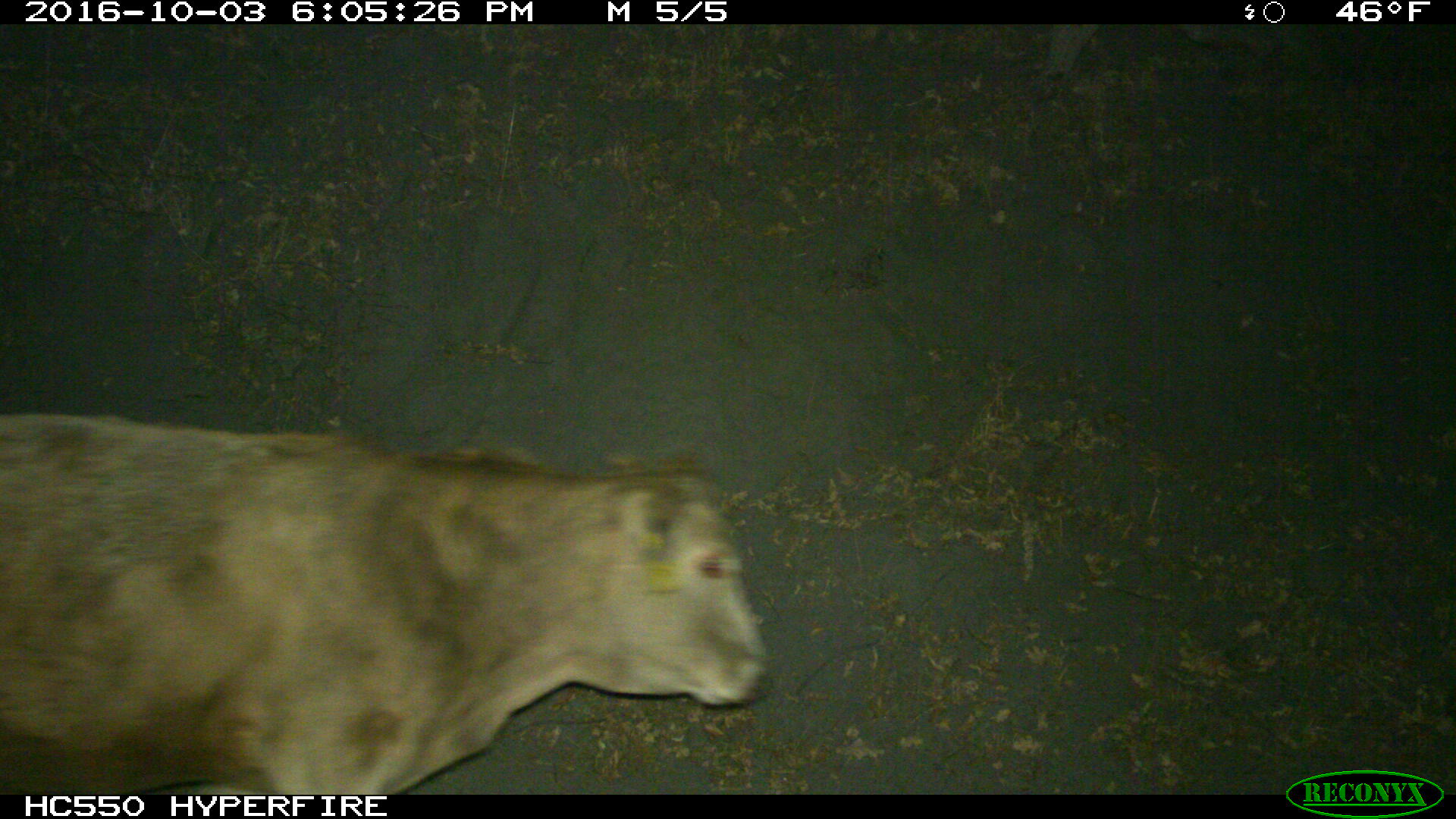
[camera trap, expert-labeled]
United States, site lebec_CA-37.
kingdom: Animalia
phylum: Chordata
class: Mammalia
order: Artiodactyla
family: Bovidae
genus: Bos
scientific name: Bos taurus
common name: domestic cow